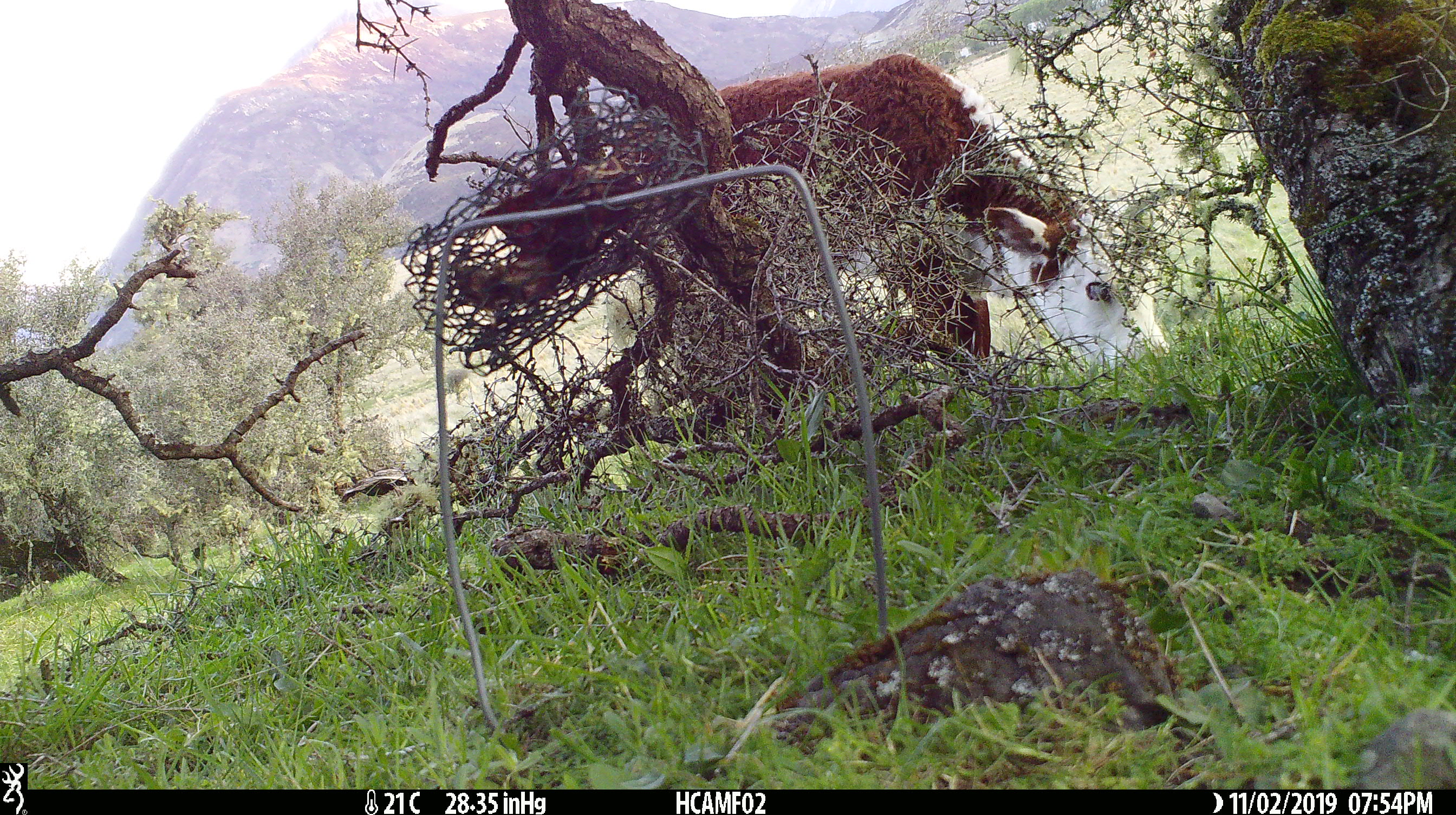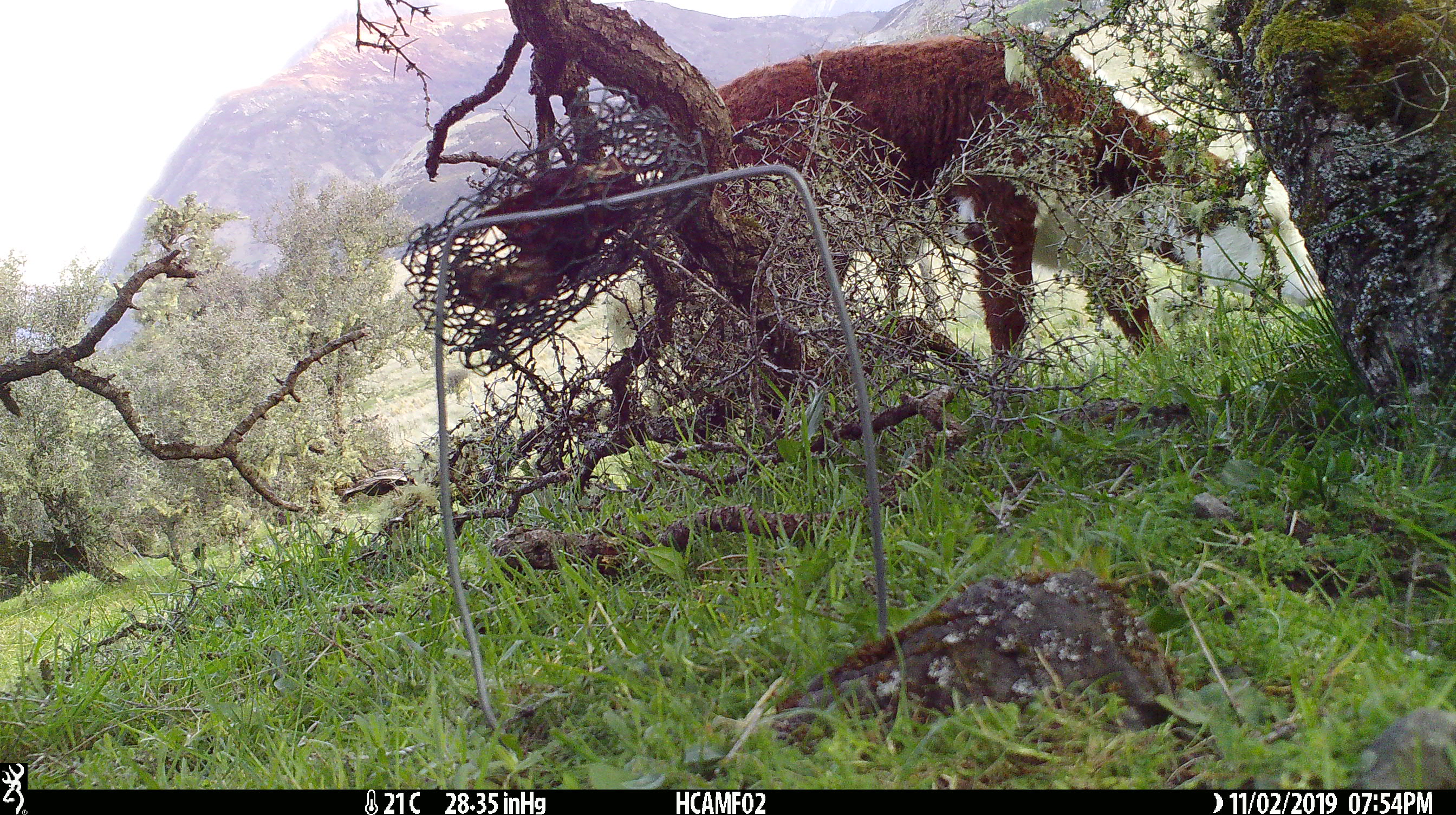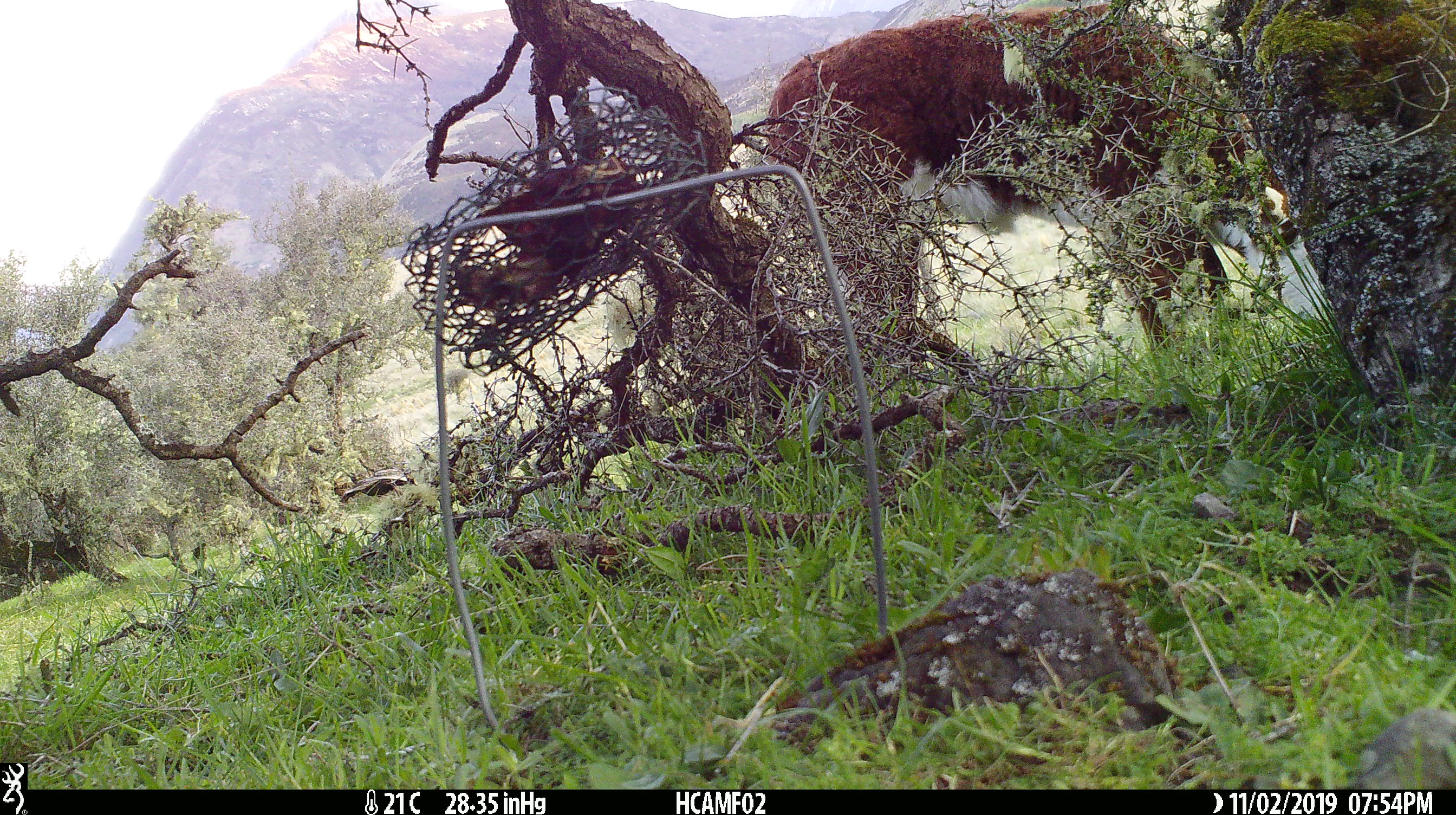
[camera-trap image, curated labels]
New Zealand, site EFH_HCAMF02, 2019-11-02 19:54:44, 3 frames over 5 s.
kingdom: Animalia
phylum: Chordata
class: Mammalia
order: Artiodactyla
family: Bovidae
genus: Bos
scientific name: Bos taurus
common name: domestic cow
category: cow